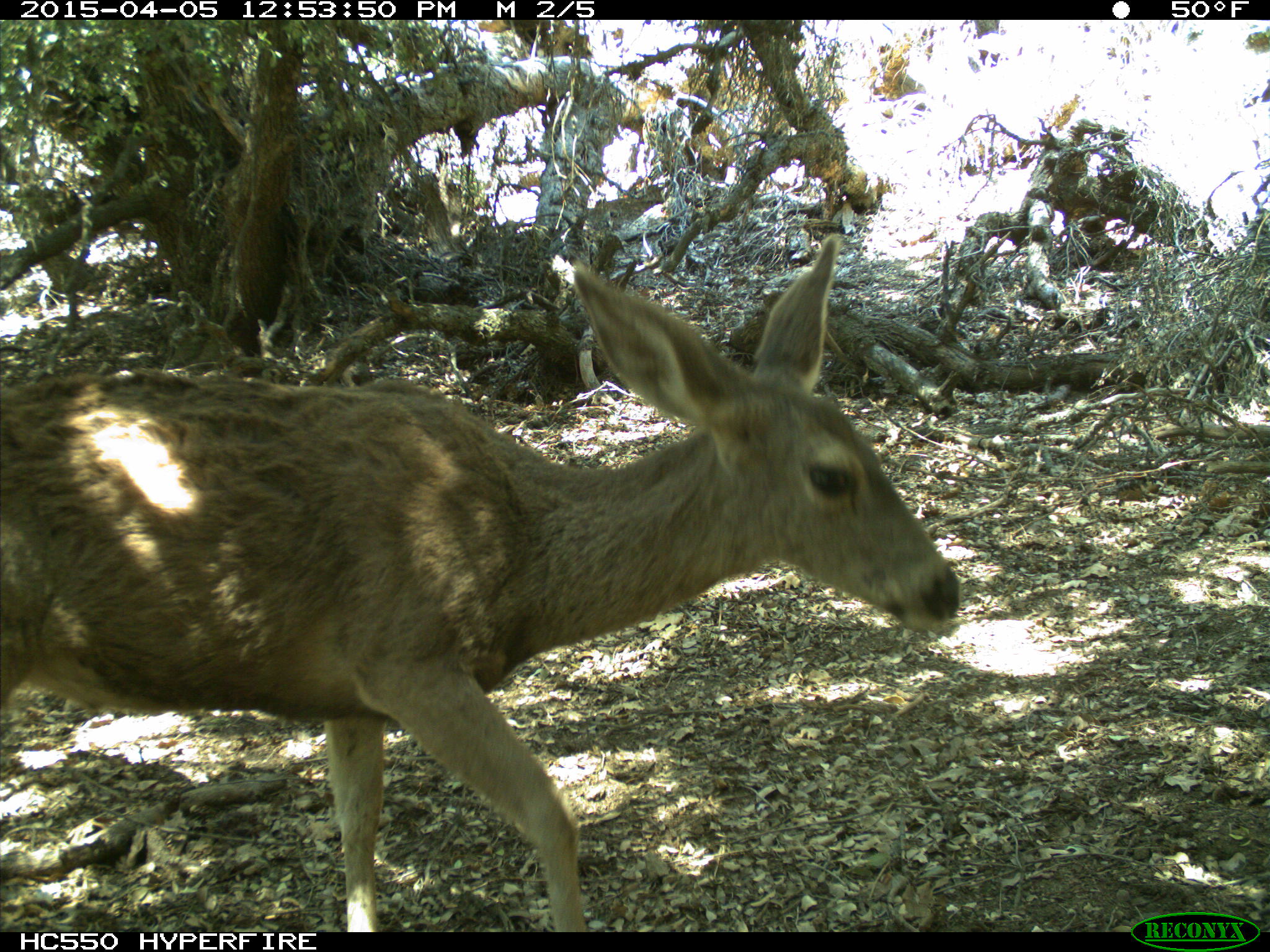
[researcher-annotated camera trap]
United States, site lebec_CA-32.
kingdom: Animalia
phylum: Chordata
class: Mammalia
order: Artiodactyla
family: Cervidae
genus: Odocoileus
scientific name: Odocoileus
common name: deer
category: unidentified deer